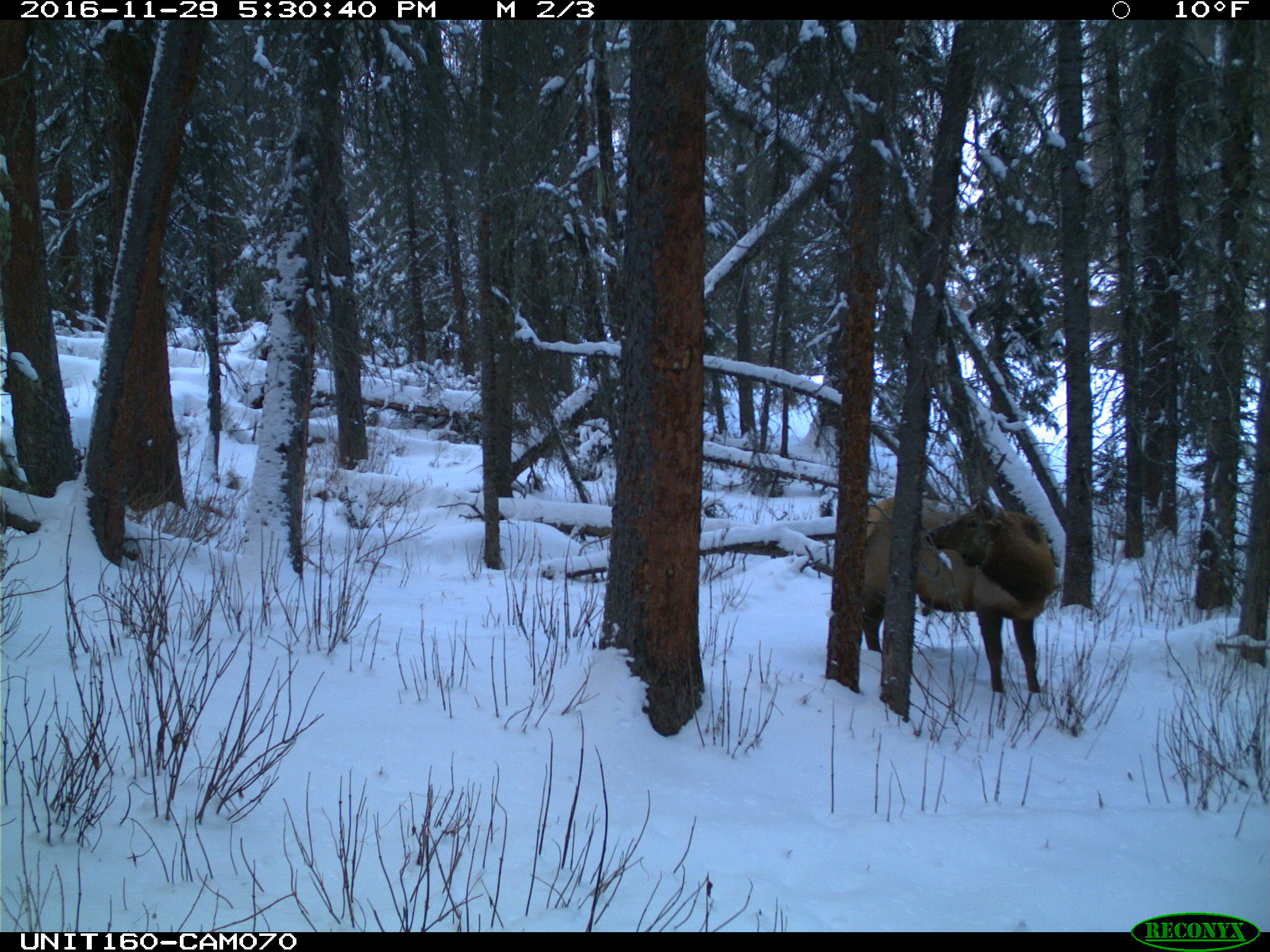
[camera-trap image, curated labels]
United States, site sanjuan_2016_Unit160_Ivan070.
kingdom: Animalia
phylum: Chordata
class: Mammalia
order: Artiodactyla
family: Cervidae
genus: Cervus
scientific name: Cervus elaphus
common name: red deer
Cervus elaphus (red deer).